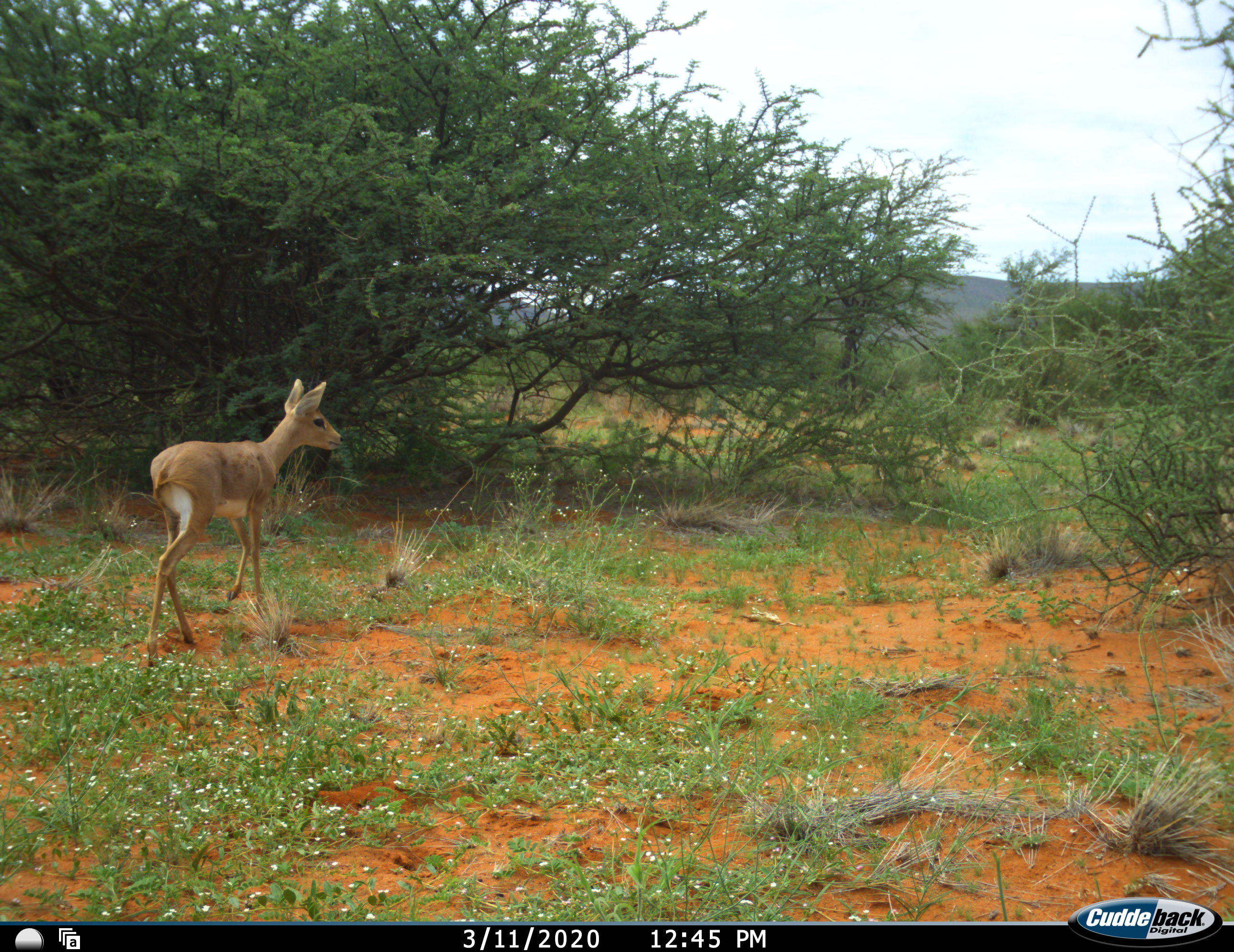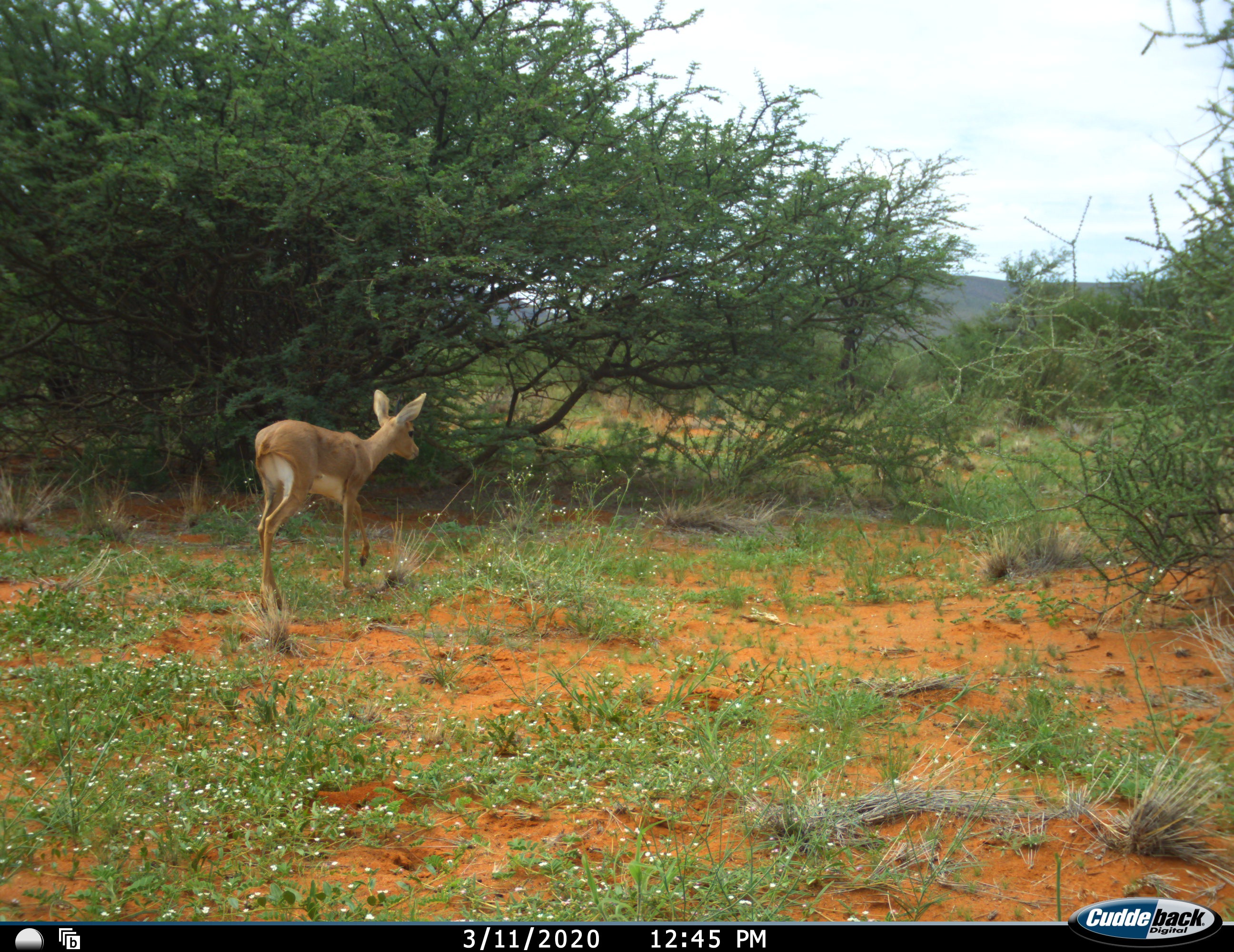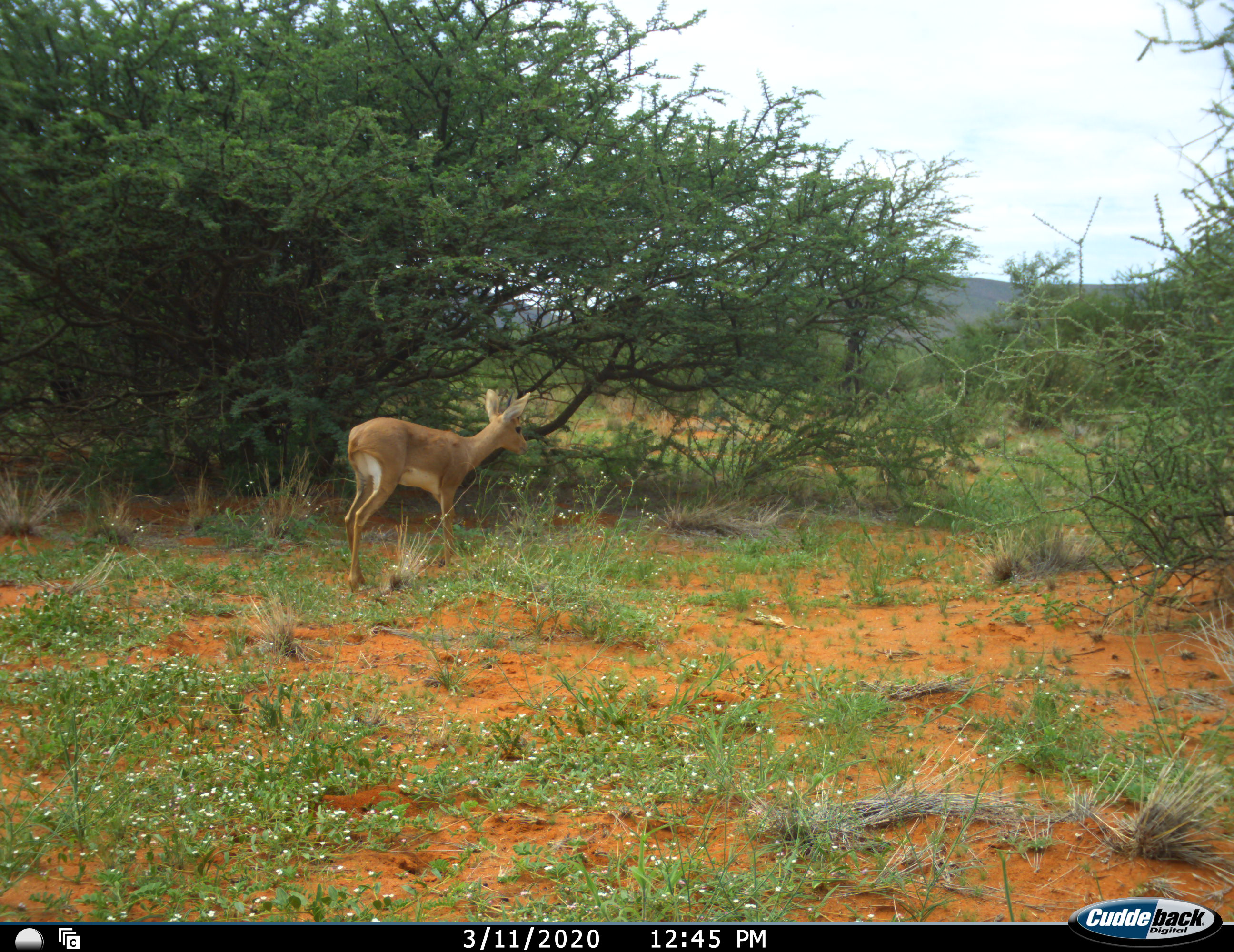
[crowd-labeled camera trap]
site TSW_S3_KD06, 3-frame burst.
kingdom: Animalia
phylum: Chordata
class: Mammalia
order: Artiodactyla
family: Bovidae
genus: Raphicerus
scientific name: Raphicerus campestris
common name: steenbok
Steenbok (Raphicerus campestris), count 1. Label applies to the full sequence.